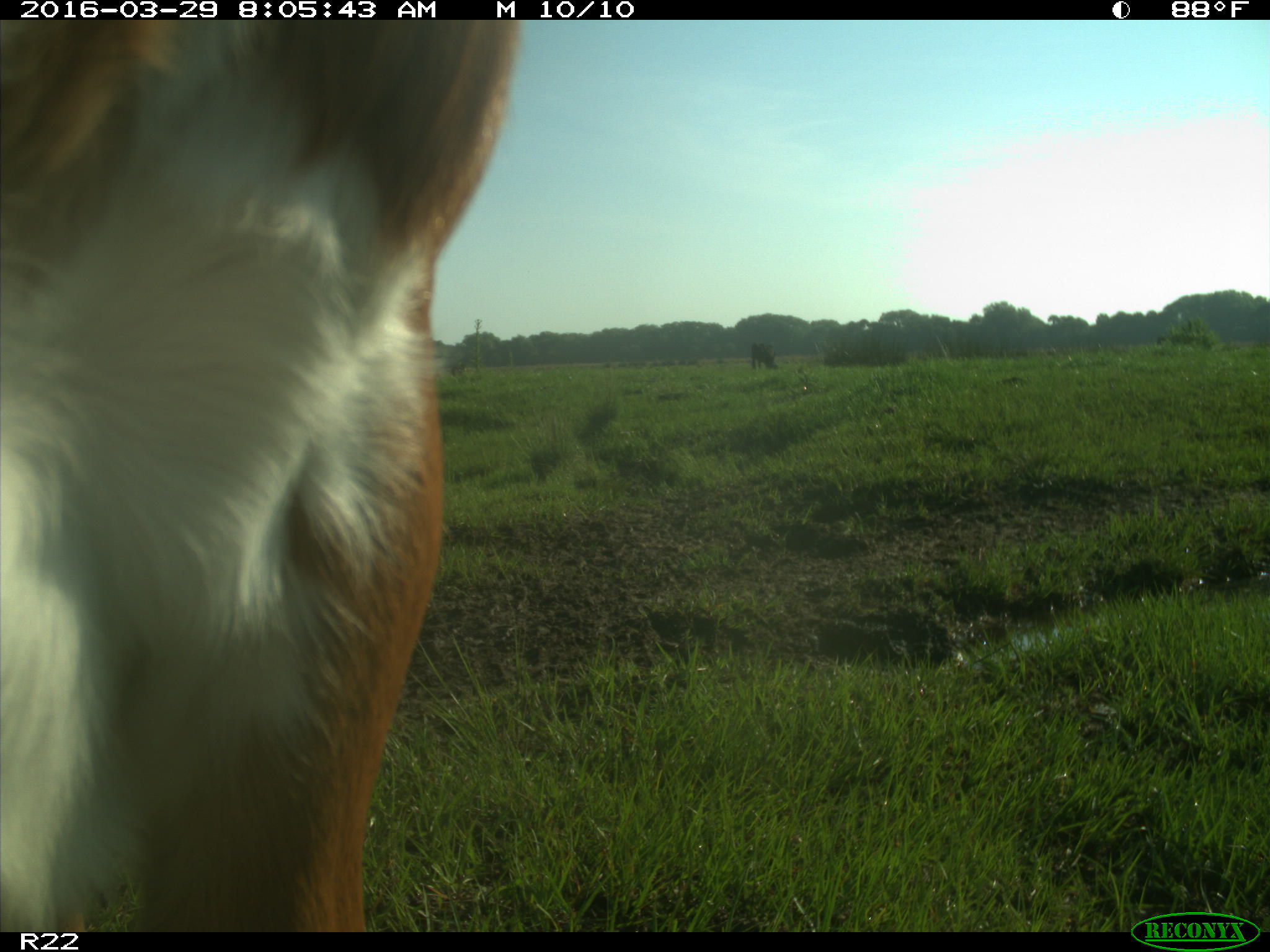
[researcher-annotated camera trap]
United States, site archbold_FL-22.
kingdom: Animalia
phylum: Chordata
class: Mammalia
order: Artiodactyla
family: Bovidae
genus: Bos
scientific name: Bos taurus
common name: domestic cow